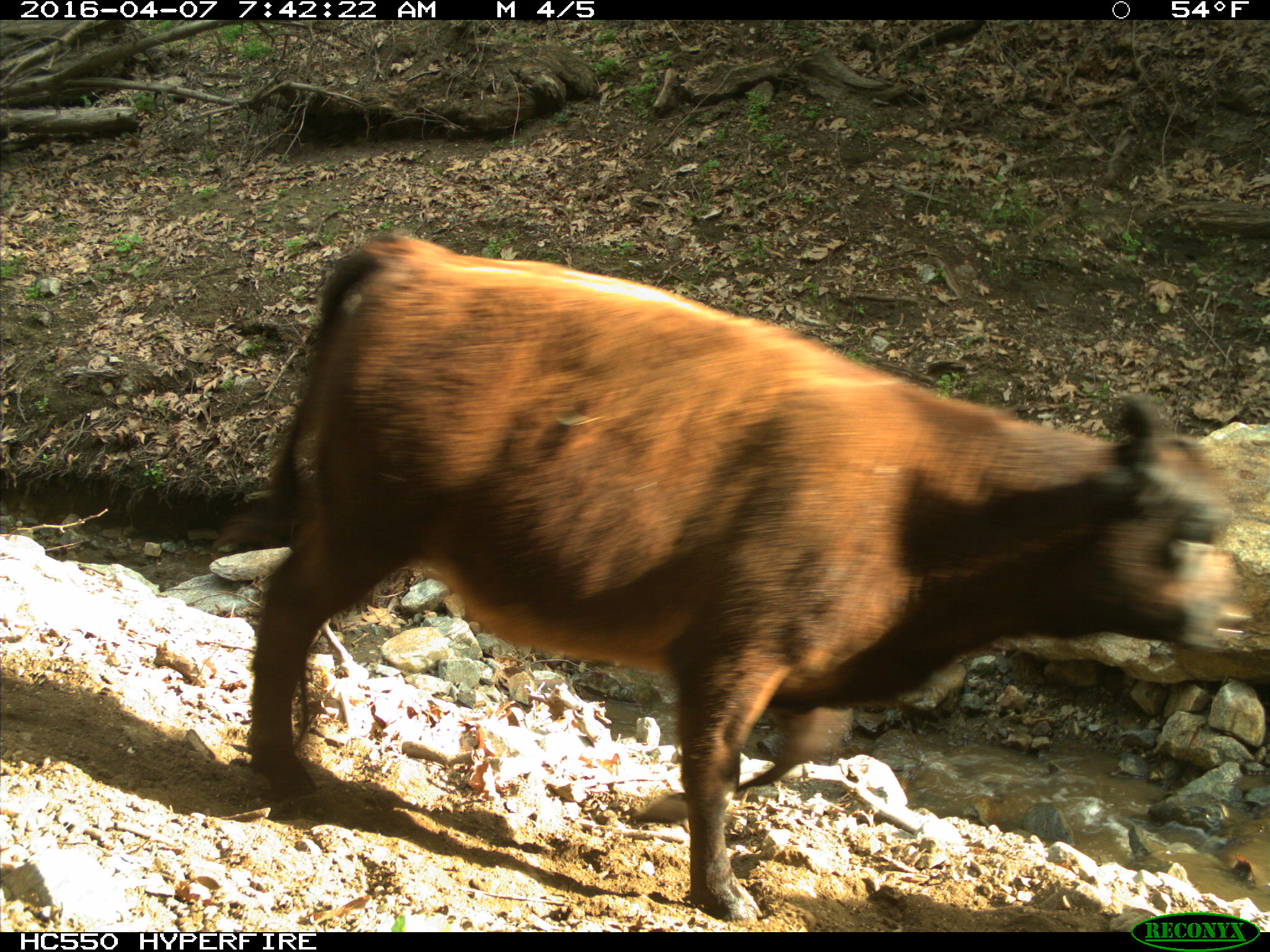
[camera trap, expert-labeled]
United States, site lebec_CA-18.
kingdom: Animalia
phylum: Chordata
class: Mammalia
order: Artiodactyla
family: Bovidae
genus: Bos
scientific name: Bos taurus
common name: domestic cow